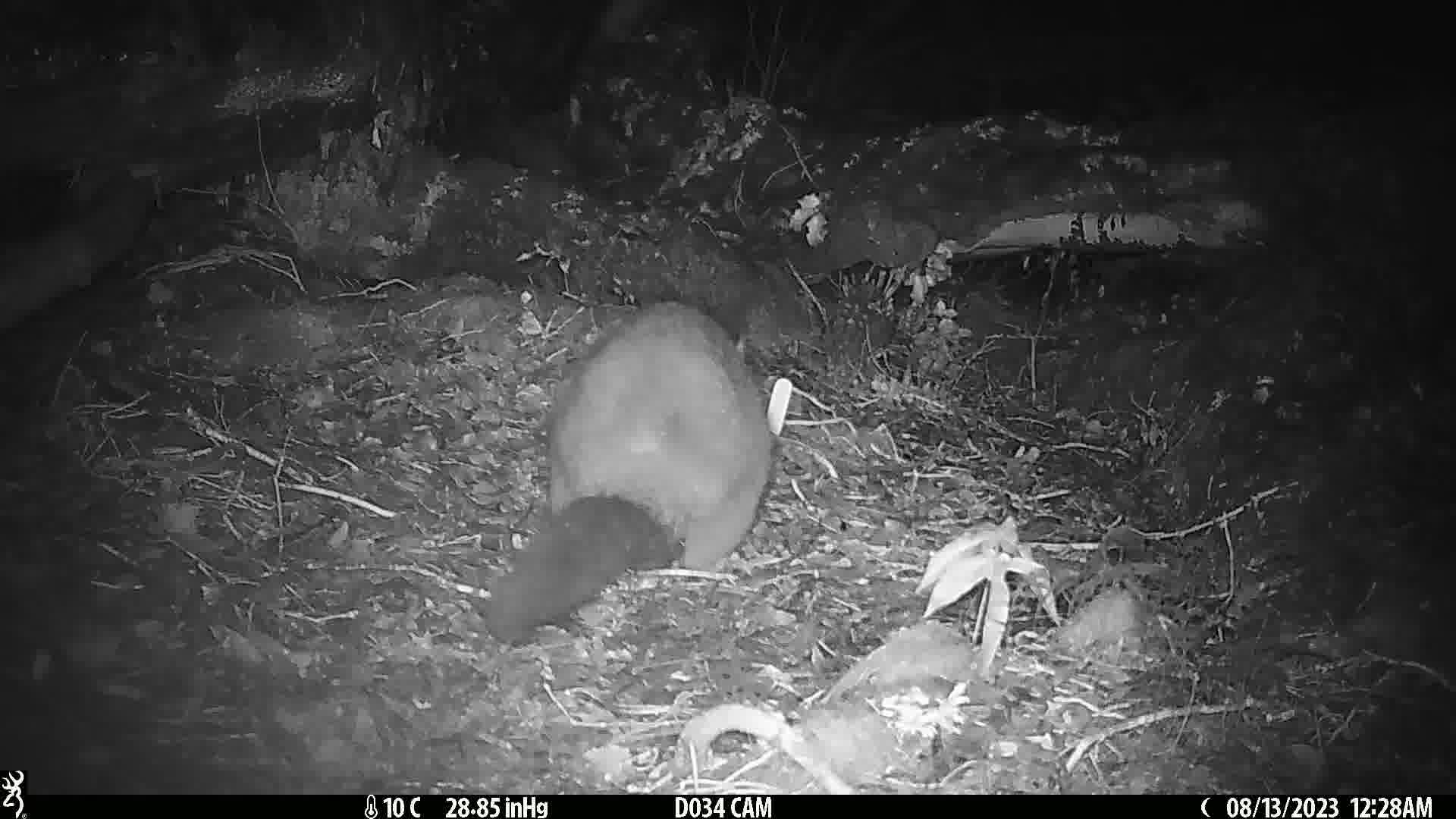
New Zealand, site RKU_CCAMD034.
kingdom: Animalia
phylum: Chordata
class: Mammalia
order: Diprotodontia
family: Phalangeridae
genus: Trichosurus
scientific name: Trichosurus vulpecula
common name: common brushtail possum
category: possum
Possum (common brushtail possum) (Trichosurus vulpecula).